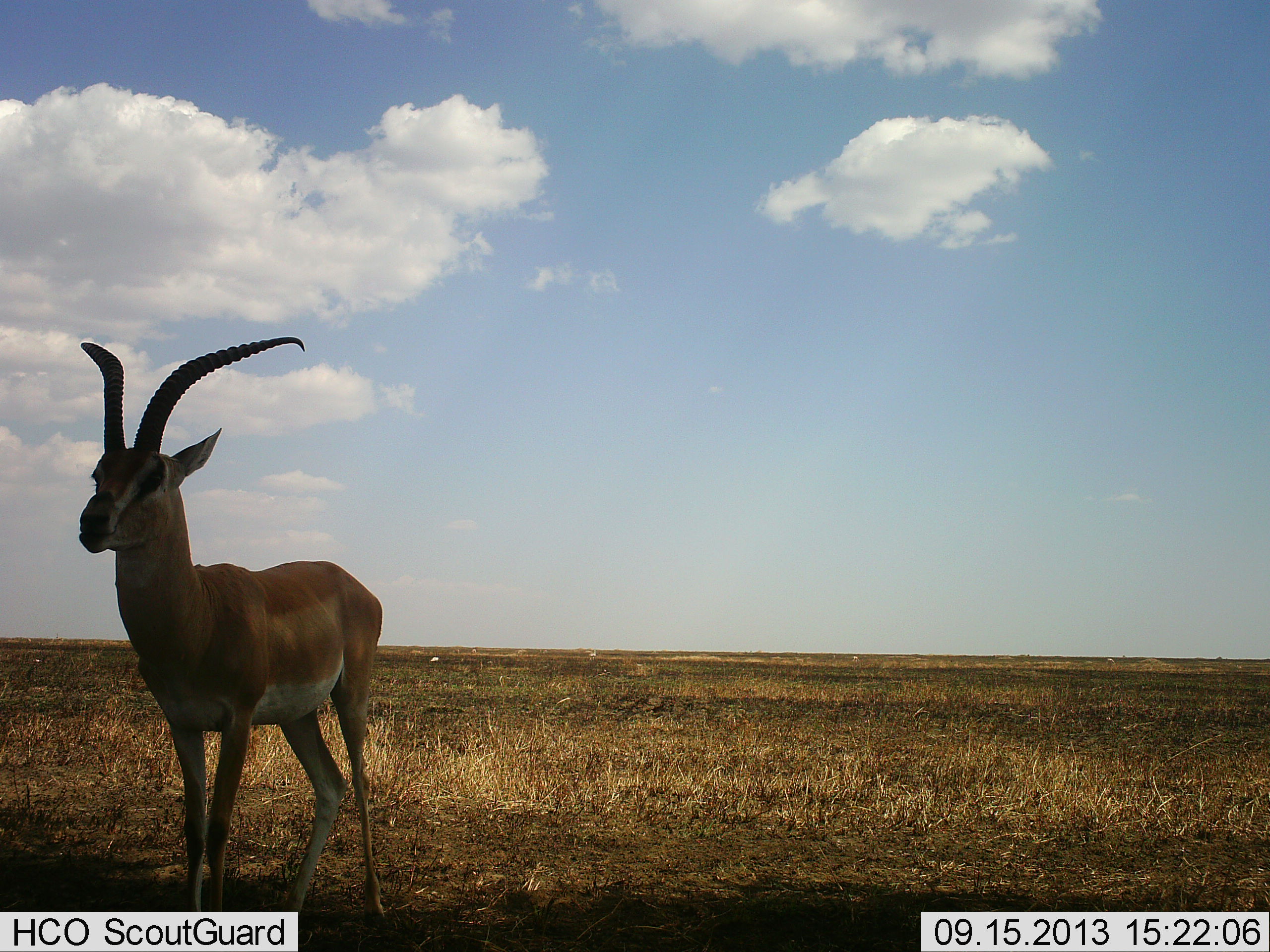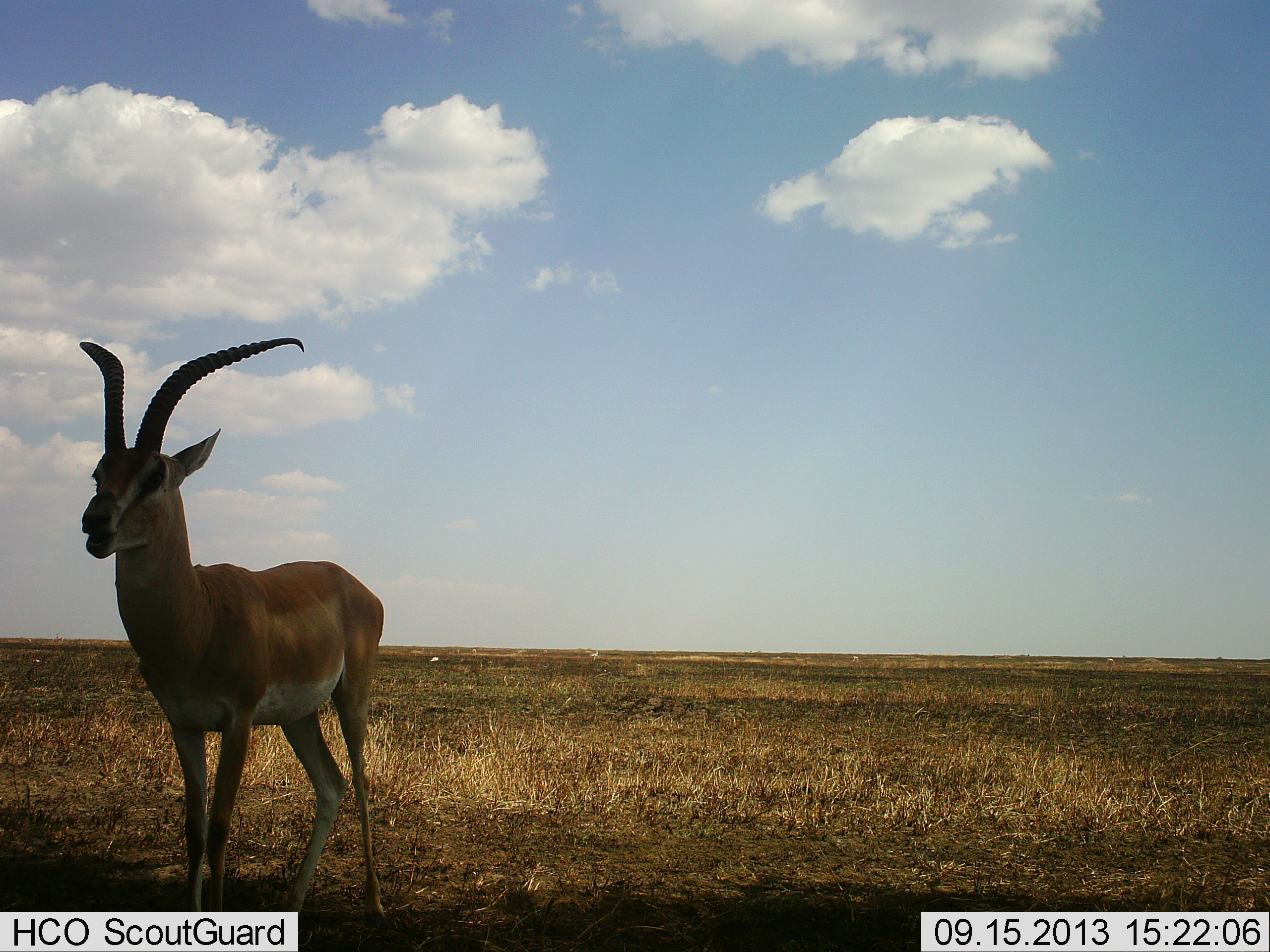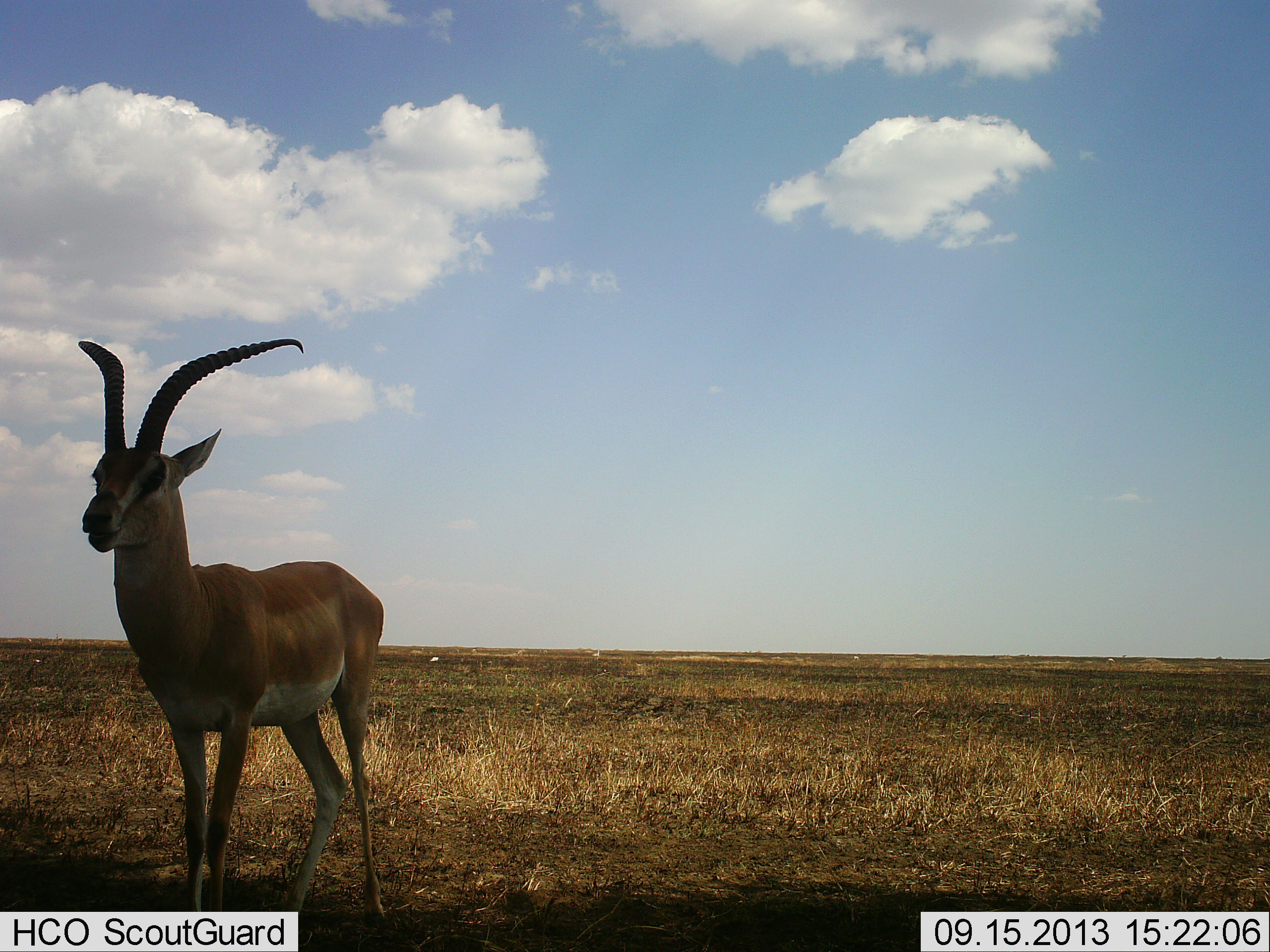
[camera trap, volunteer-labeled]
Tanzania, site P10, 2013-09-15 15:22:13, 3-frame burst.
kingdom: Animalia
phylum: Chordata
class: Mammalia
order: Artiodactyla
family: Bovidae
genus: Nanger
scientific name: Nanger granti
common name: grant's gazelle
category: gazellegrants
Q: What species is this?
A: Gazellegrants (grant's gazelle) (Nanger granti).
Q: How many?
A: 1.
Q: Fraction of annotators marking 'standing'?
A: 71%.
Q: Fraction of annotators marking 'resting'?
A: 4%.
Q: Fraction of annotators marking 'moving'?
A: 0%.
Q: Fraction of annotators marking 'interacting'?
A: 0%.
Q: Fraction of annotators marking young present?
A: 0%.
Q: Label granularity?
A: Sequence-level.